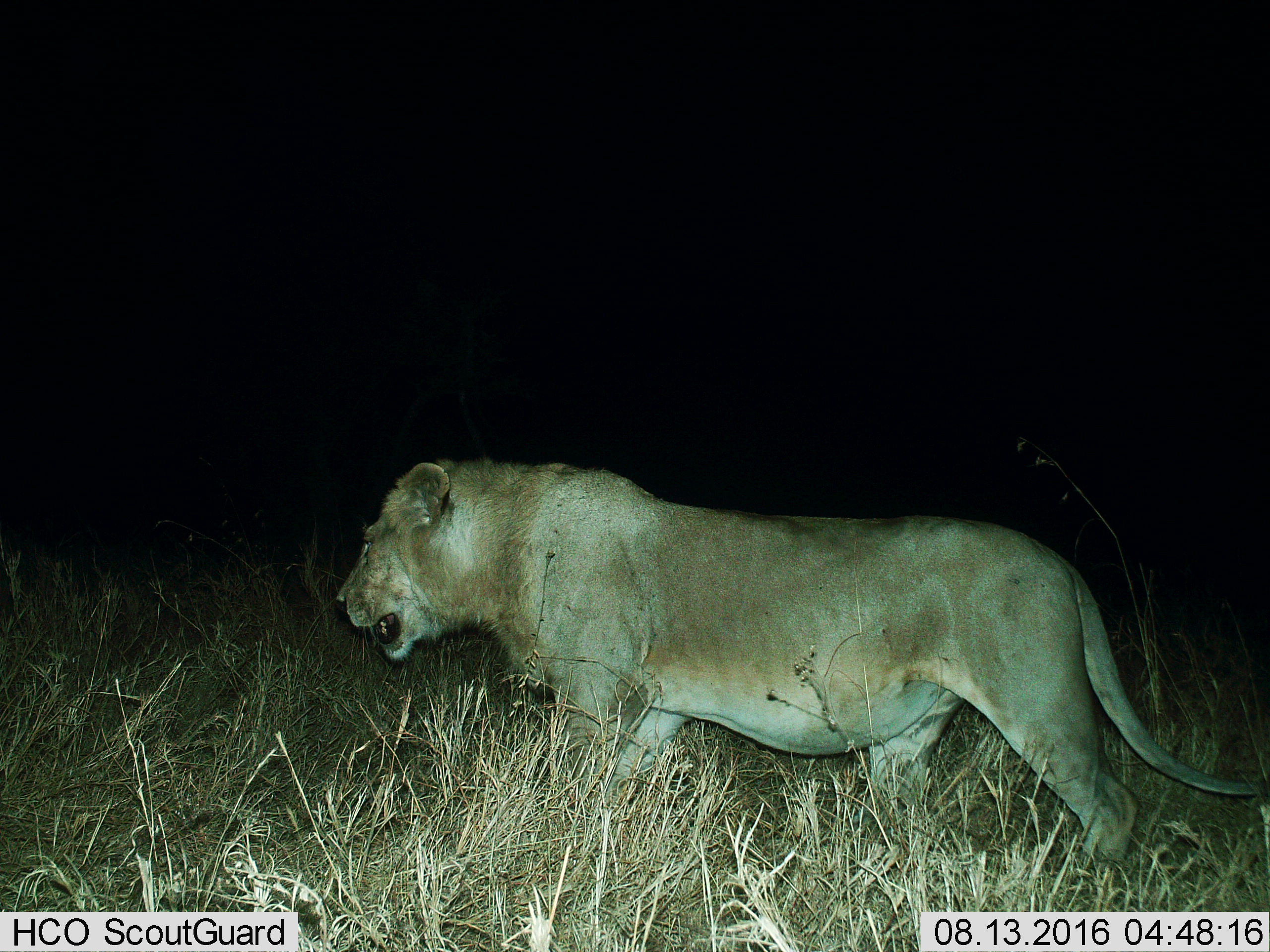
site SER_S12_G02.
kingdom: Animalia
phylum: Chordata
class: Mammalia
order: Carnivora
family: Felidae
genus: Panthera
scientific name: Panthera leo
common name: lion female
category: lionfemale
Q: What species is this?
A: Lionfemale (lion female) (Panthera leo).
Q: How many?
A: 1.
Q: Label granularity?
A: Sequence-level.